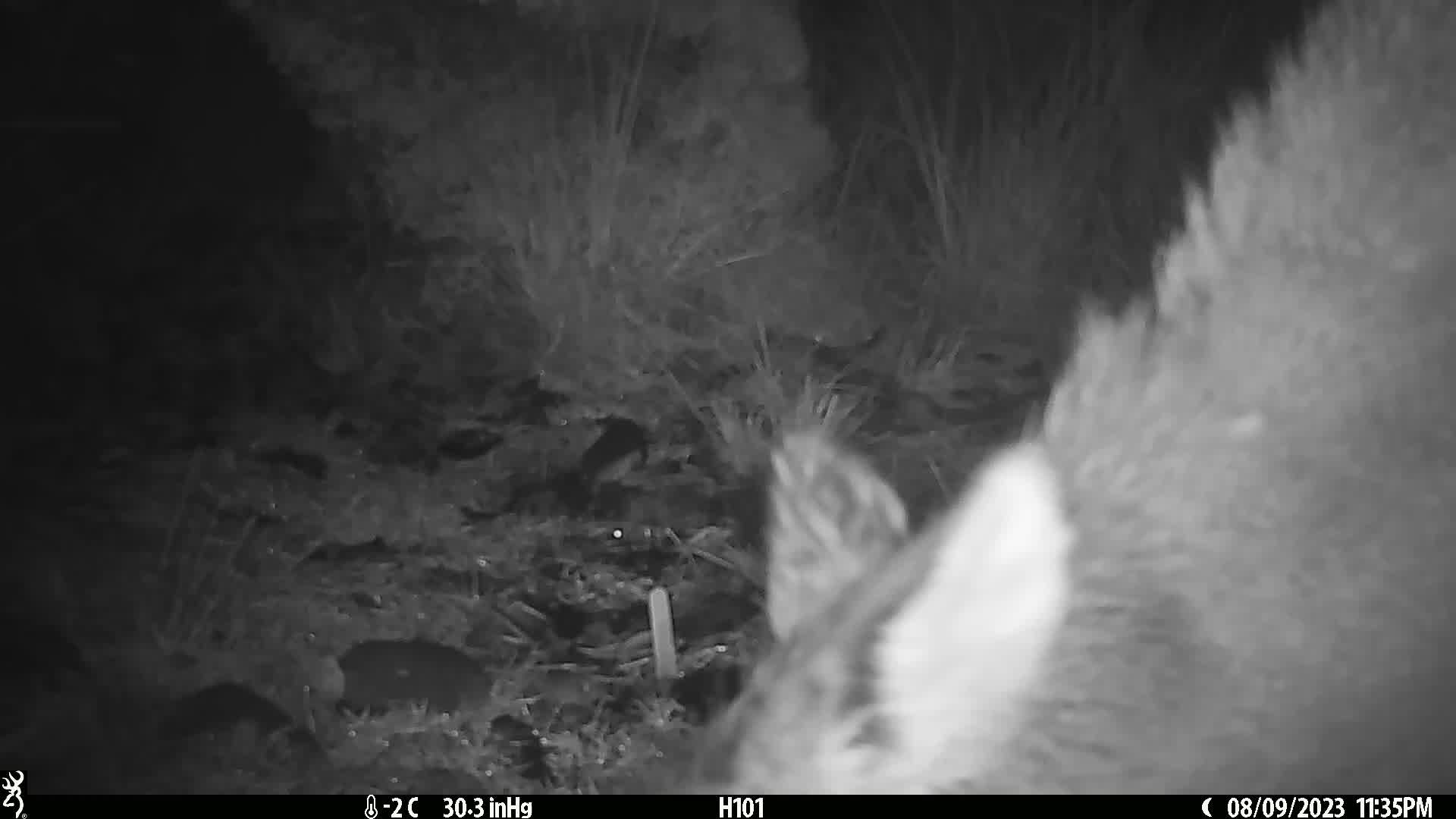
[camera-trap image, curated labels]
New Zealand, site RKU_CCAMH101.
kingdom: Animalia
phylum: Chordata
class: Mammalia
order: Artiodactyla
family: Cervidae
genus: Odocoileus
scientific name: Odocoileus virginianus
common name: white-tailed deer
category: white tailed deer